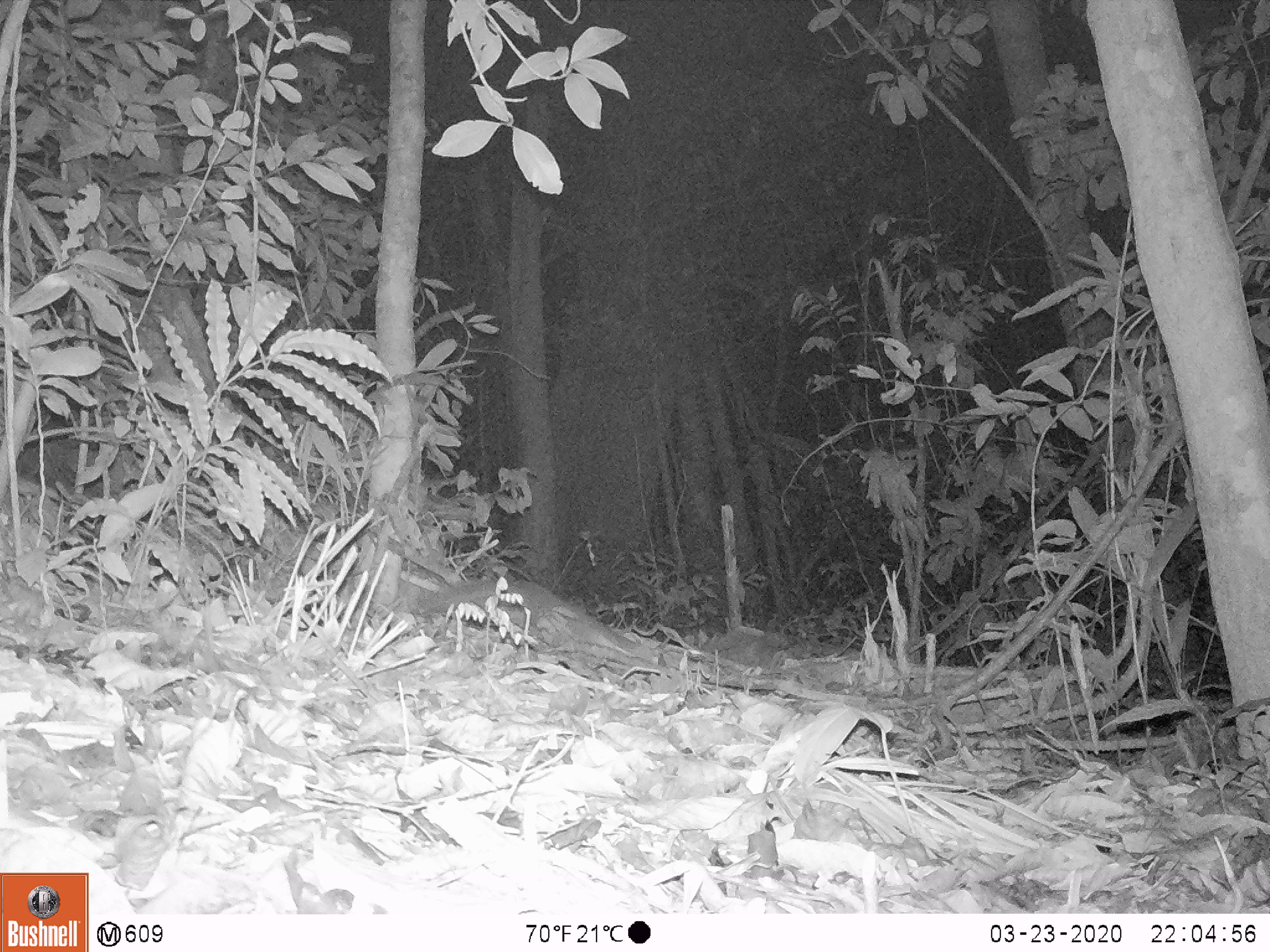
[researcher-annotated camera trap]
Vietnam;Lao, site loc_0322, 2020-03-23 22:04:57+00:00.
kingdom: Animalia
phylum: Chordata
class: Mammalia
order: Carnivora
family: Mustelidae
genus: Melogale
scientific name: Melogale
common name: ferret badger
Ferret badger (Melogale). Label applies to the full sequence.